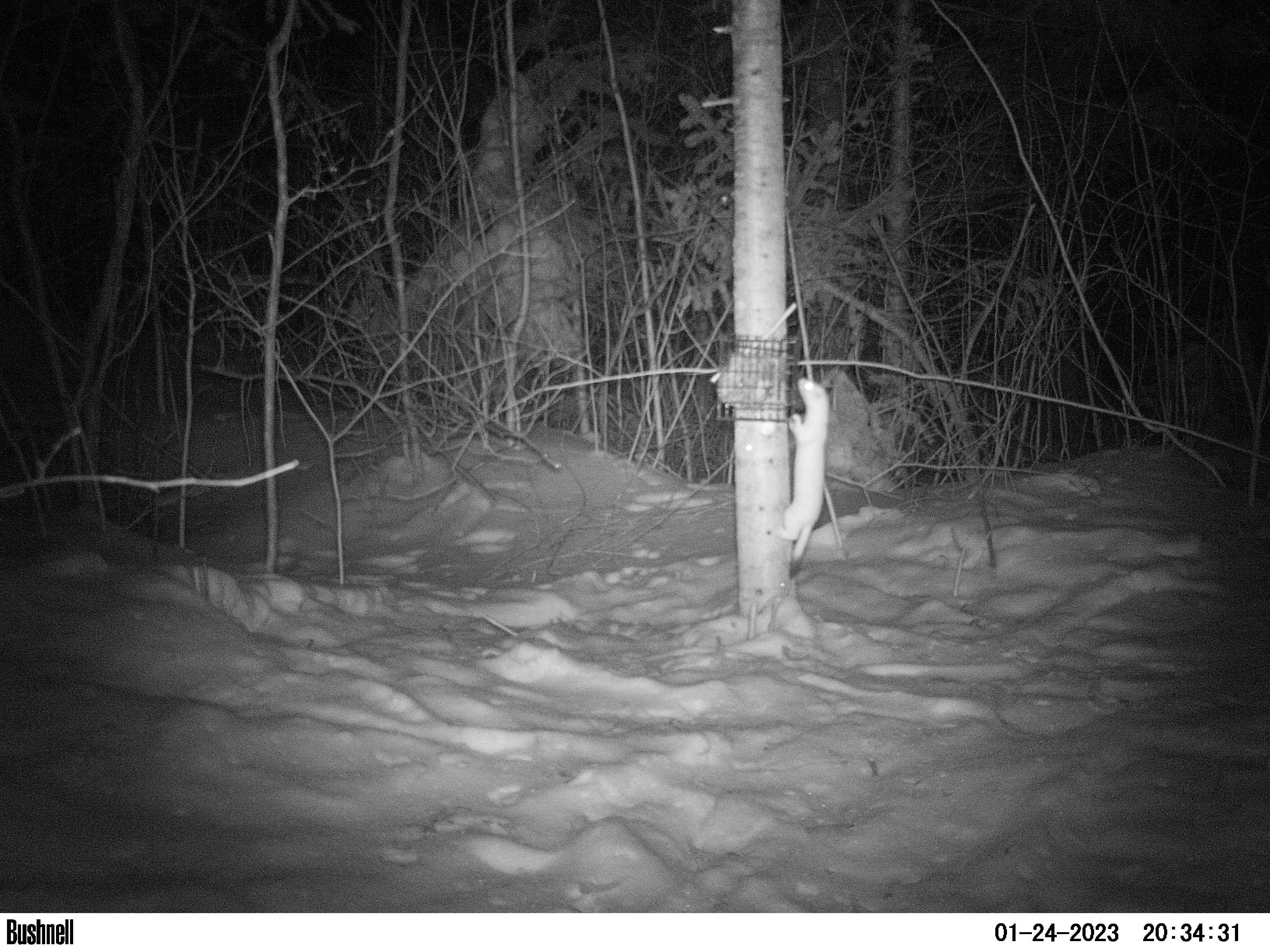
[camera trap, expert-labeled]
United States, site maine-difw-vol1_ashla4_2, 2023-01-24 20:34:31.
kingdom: Animalia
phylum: Chordata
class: Mammalia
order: Carnivora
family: Mustelidae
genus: Mustela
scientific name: Mustela richardsonii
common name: short-tailed weasel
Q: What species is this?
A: Short-tailed weasel (Mustela richardsonii).